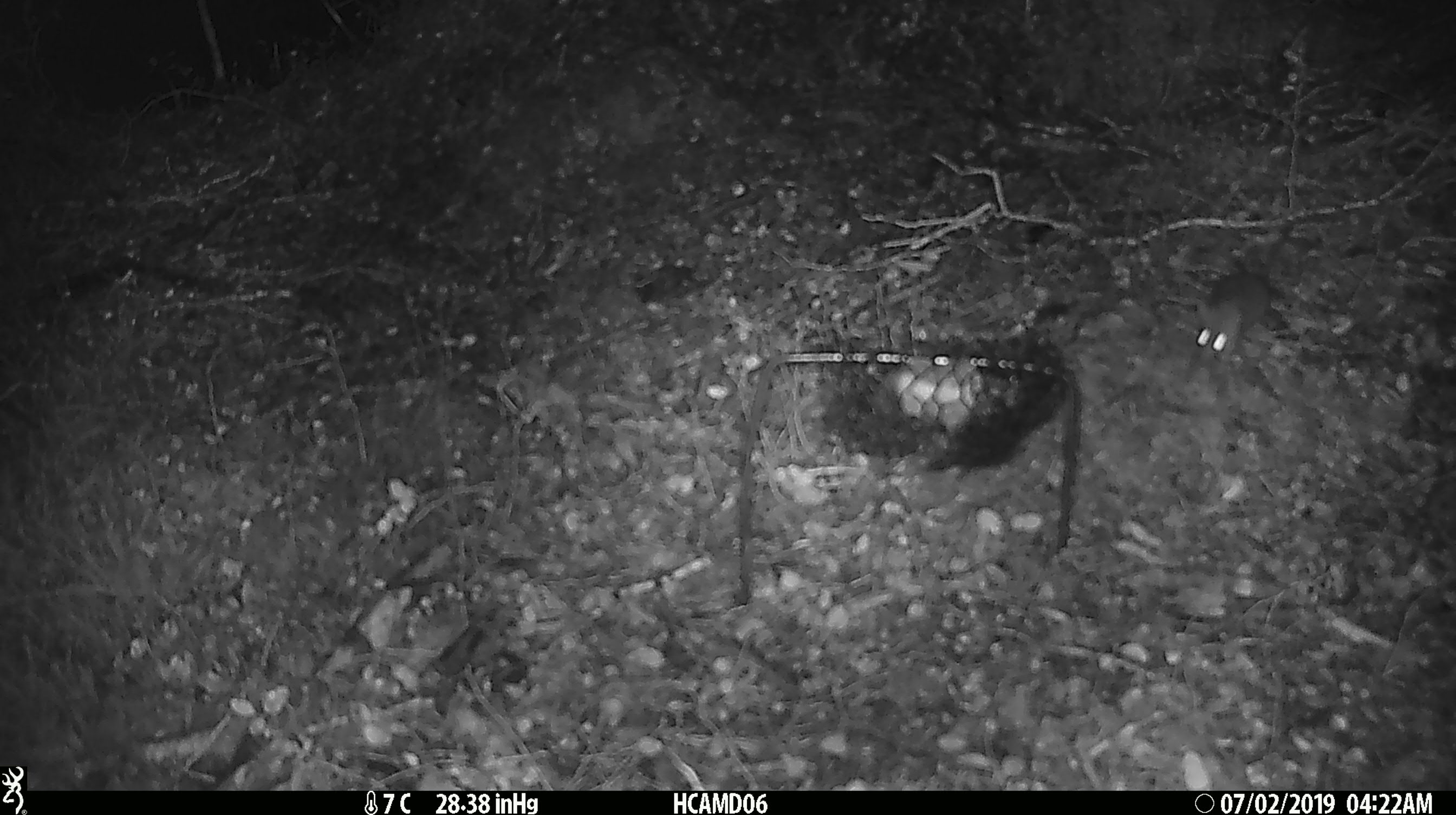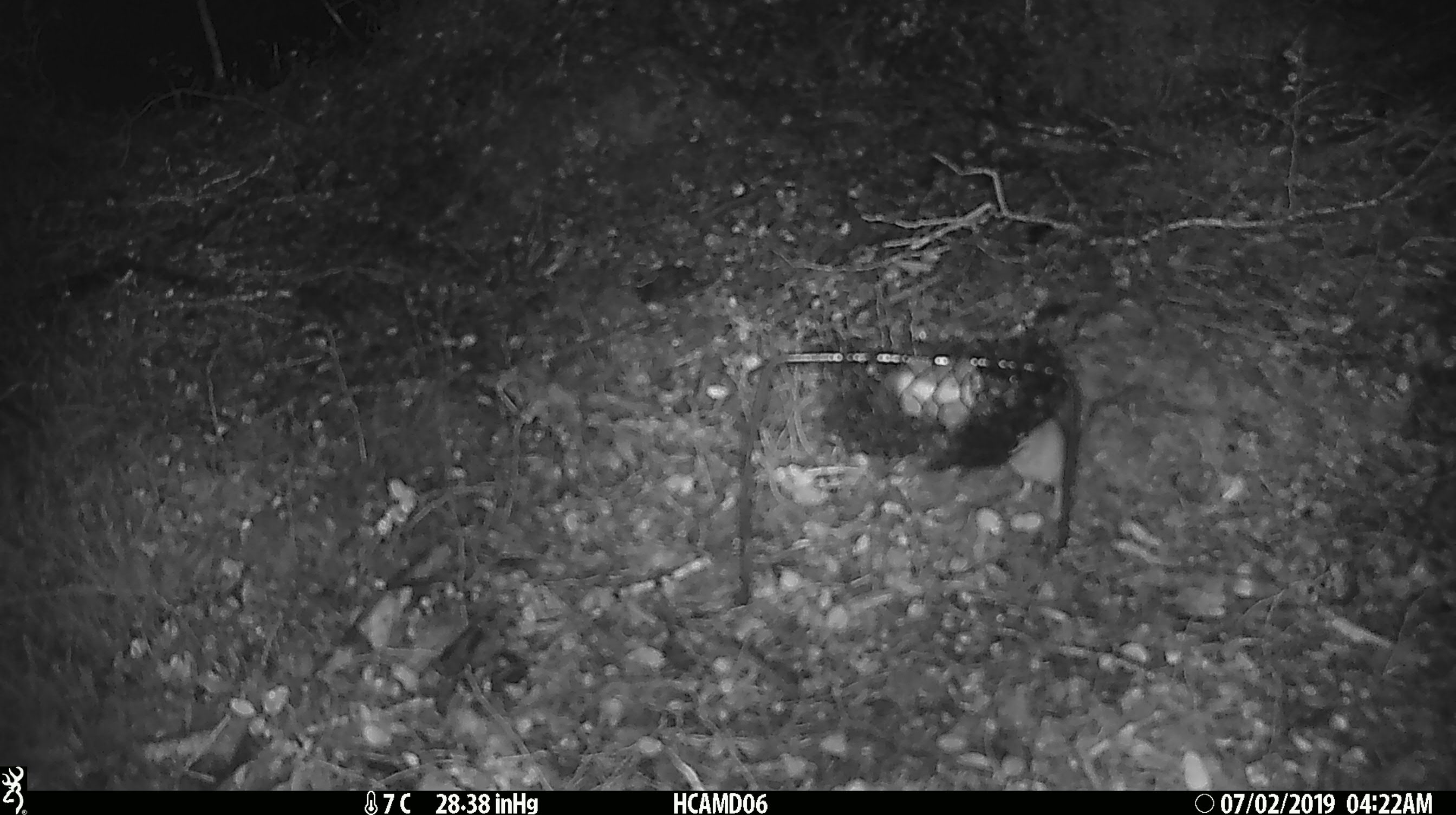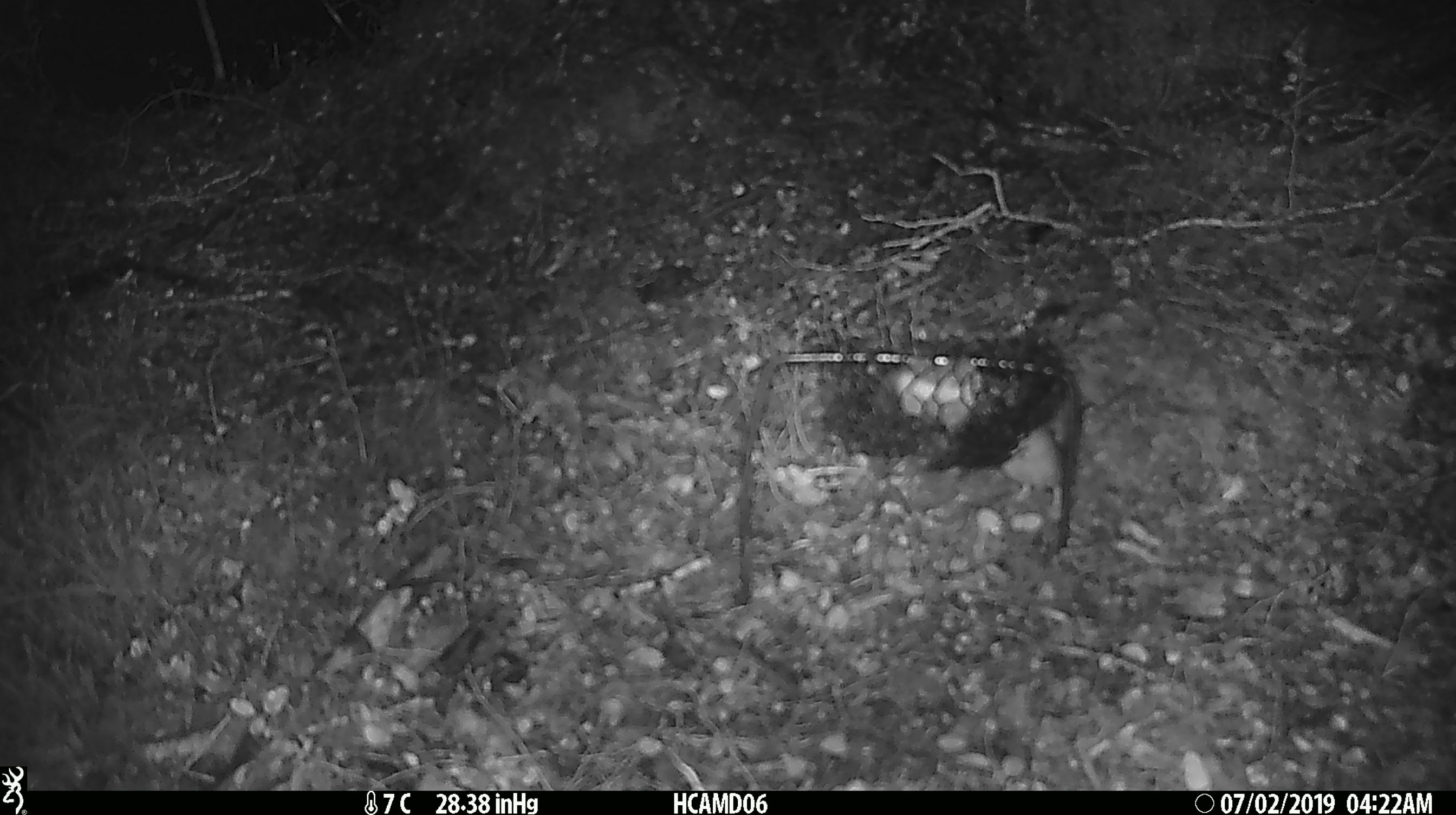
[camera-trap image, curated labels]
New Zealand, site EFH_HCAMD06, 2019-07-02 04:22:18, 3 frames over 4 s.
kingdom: Animalia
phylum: Chordata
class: Mammalia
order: Rodentia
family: Muridae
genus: Mus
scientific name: Mus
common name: mouse